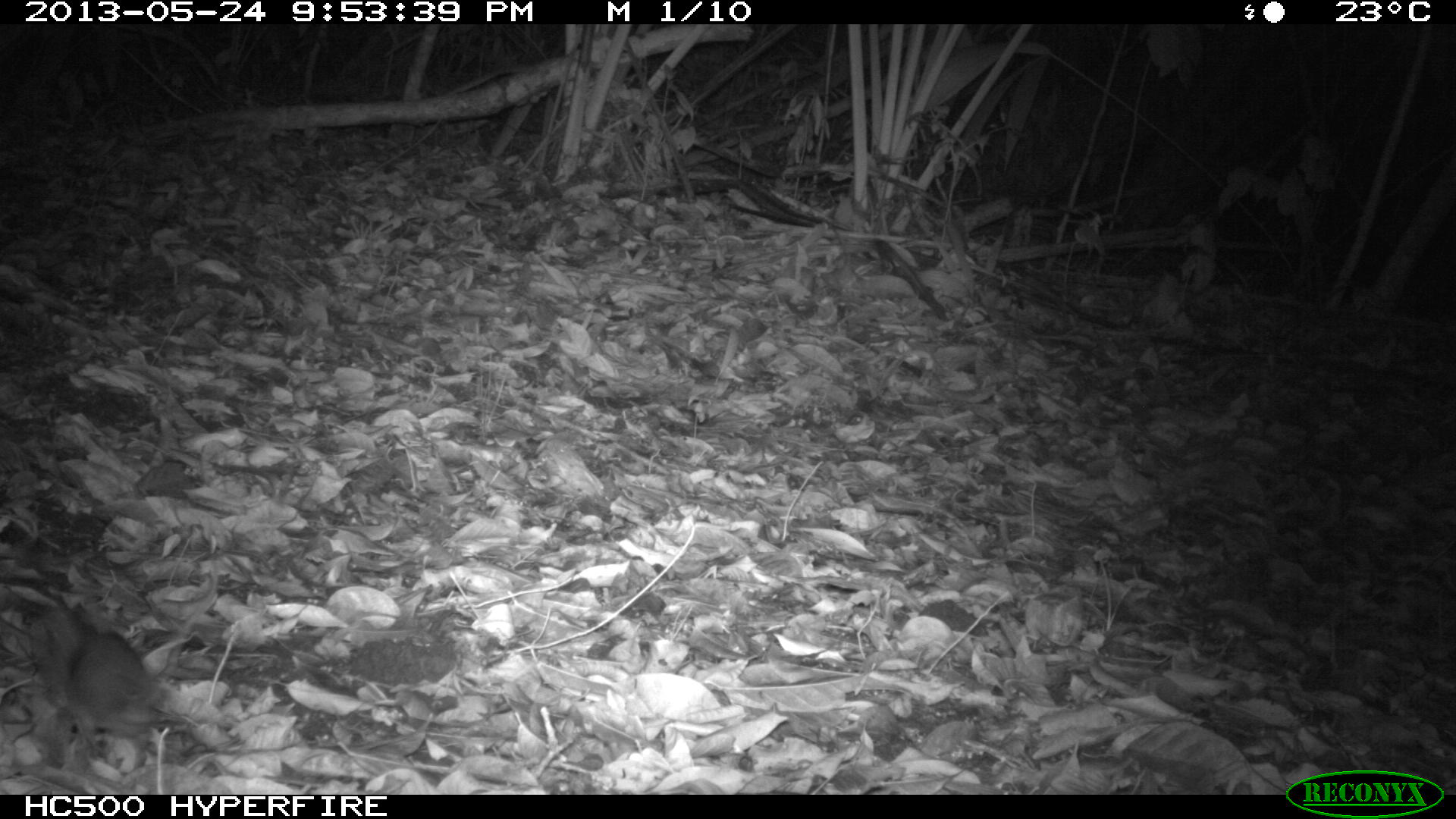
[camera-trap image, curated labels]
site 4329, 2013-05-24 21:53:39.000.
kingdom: Animalia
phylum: Chordata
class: Mammalia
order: Rodentia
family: Muridae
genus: Rattus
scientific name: Rattus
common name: rodent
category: unknown rat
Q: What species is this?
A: Unknown rat (rodent) (Rattus).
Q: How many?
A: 1.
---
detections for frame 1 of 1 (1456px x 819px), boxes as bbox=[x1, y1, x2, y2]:
unknown rat: bbox=[21, 605, 189, 767]